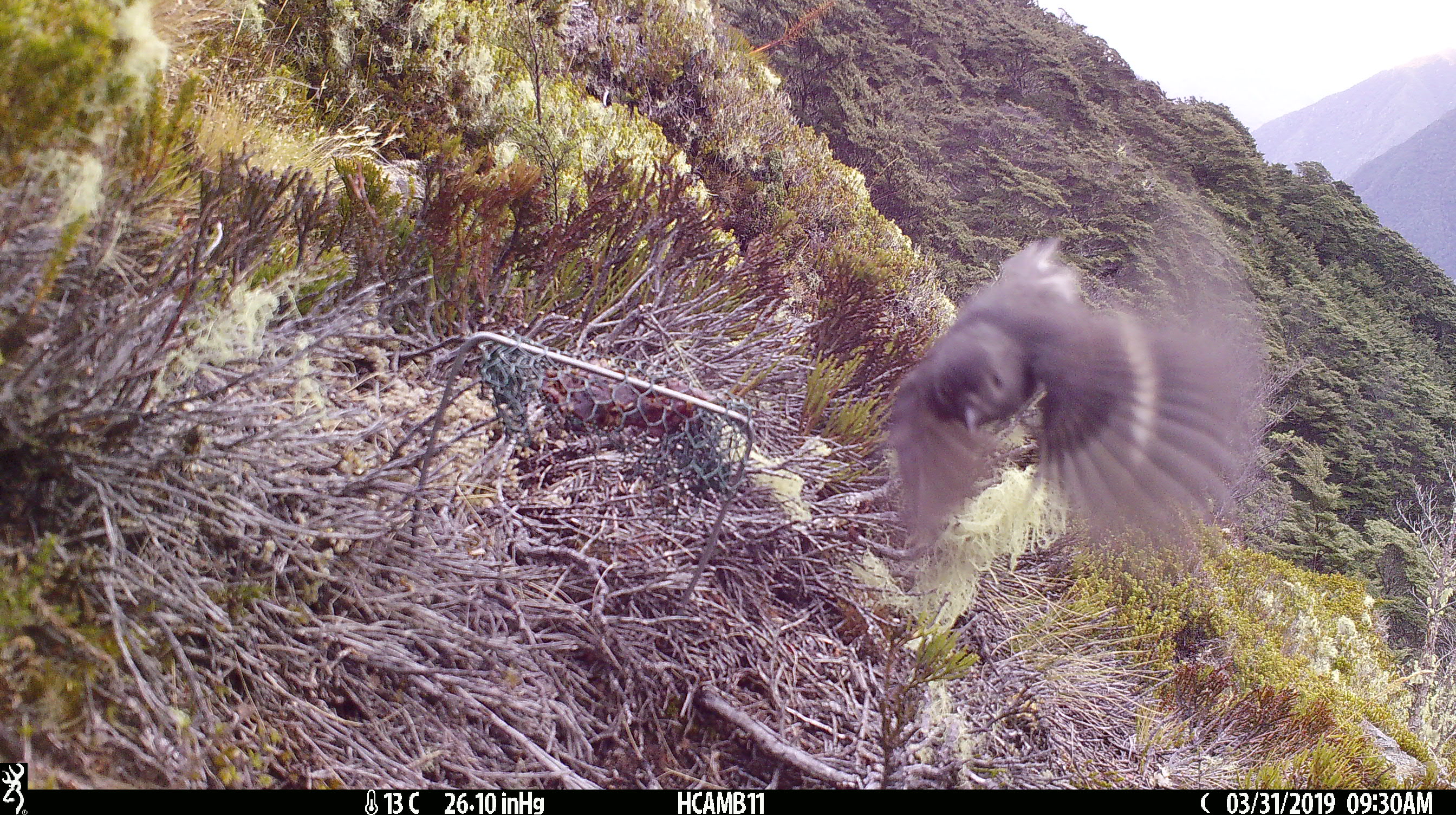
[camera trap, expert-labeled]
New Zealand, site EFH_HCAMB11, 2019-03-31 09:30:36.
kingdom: Animalia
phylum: Chordata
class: Aves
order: Passeriformes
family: Petroicidae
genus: Petroica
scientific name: Petroica australis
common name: new zealand robin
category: robin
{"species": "robin (new zealand robin) (Petroica australis)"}